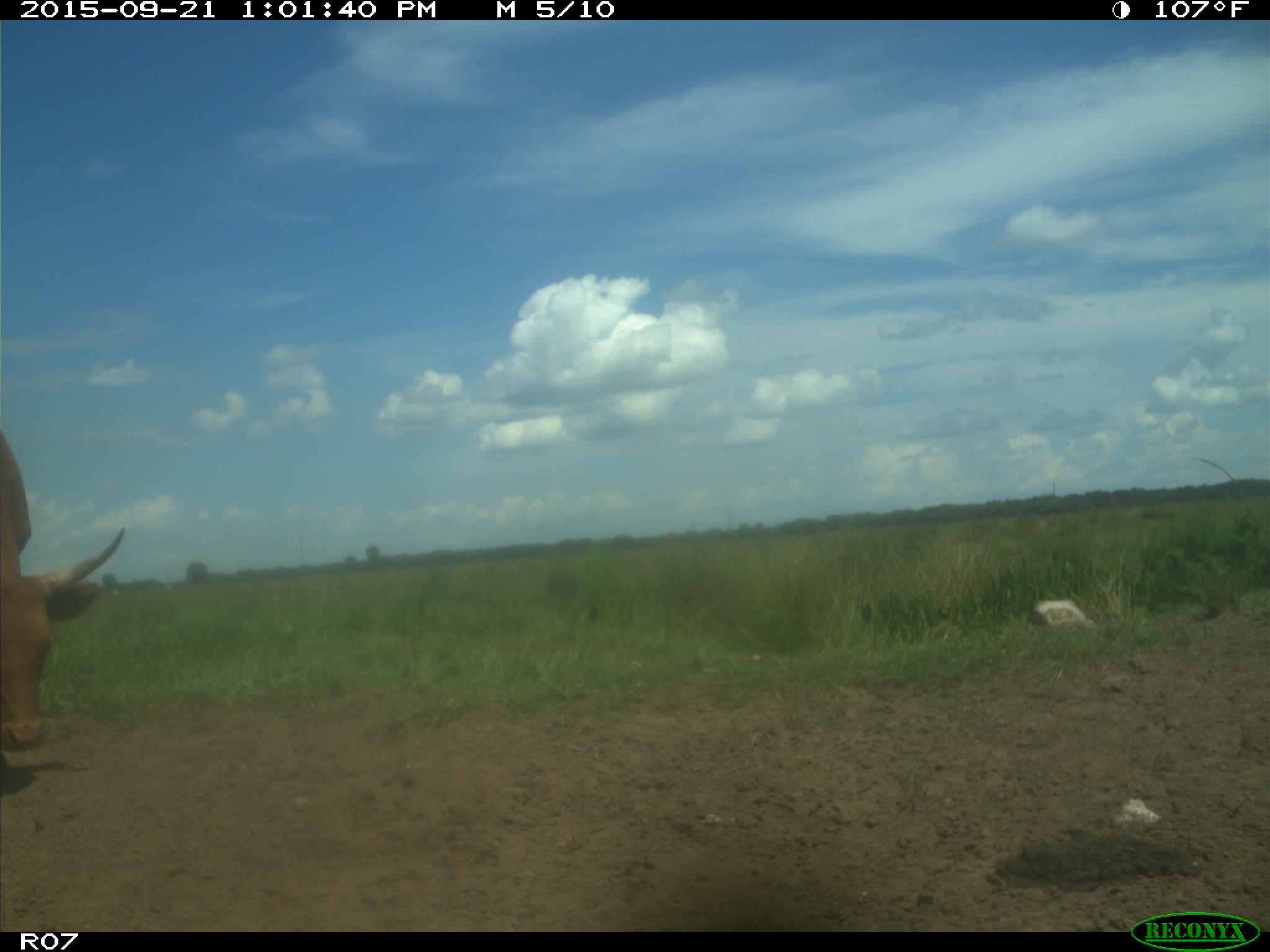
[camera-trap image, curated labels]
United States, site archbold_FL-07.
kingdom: Animalia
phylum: Chordata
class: Mammalia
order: Artiodactyla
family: Bovidae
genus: Bos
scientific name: Bos taurus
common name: domestic cow